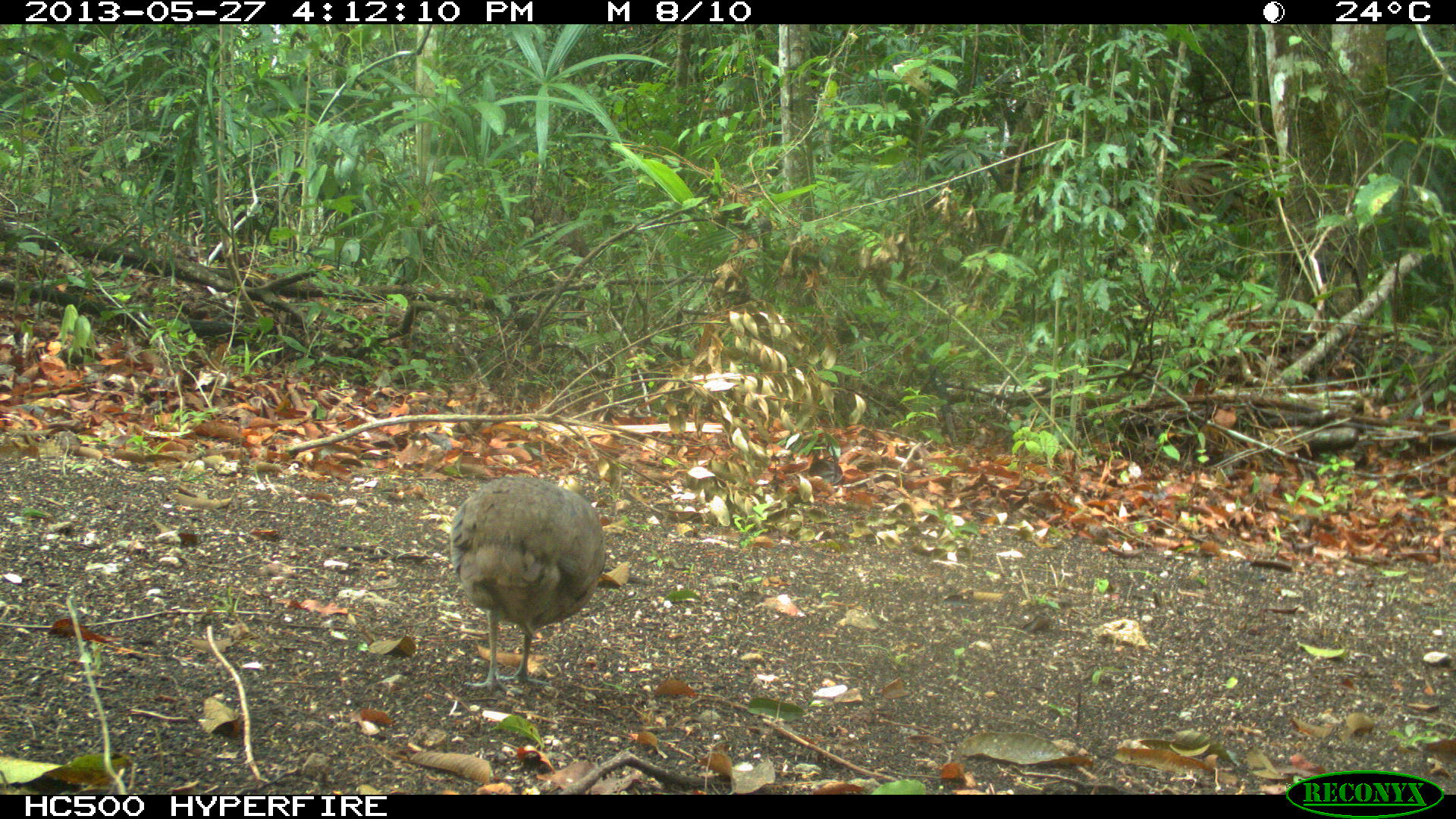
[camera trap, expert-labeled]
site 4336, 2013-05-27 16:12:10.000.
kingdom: Animalia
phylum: Chordata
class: Aves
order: Tinamiformes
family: Tinamidae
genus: Tinamus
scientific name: Tinamus major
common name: great tinamou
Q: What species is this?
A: Tinamus major (great tinamou).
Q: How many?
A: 1.